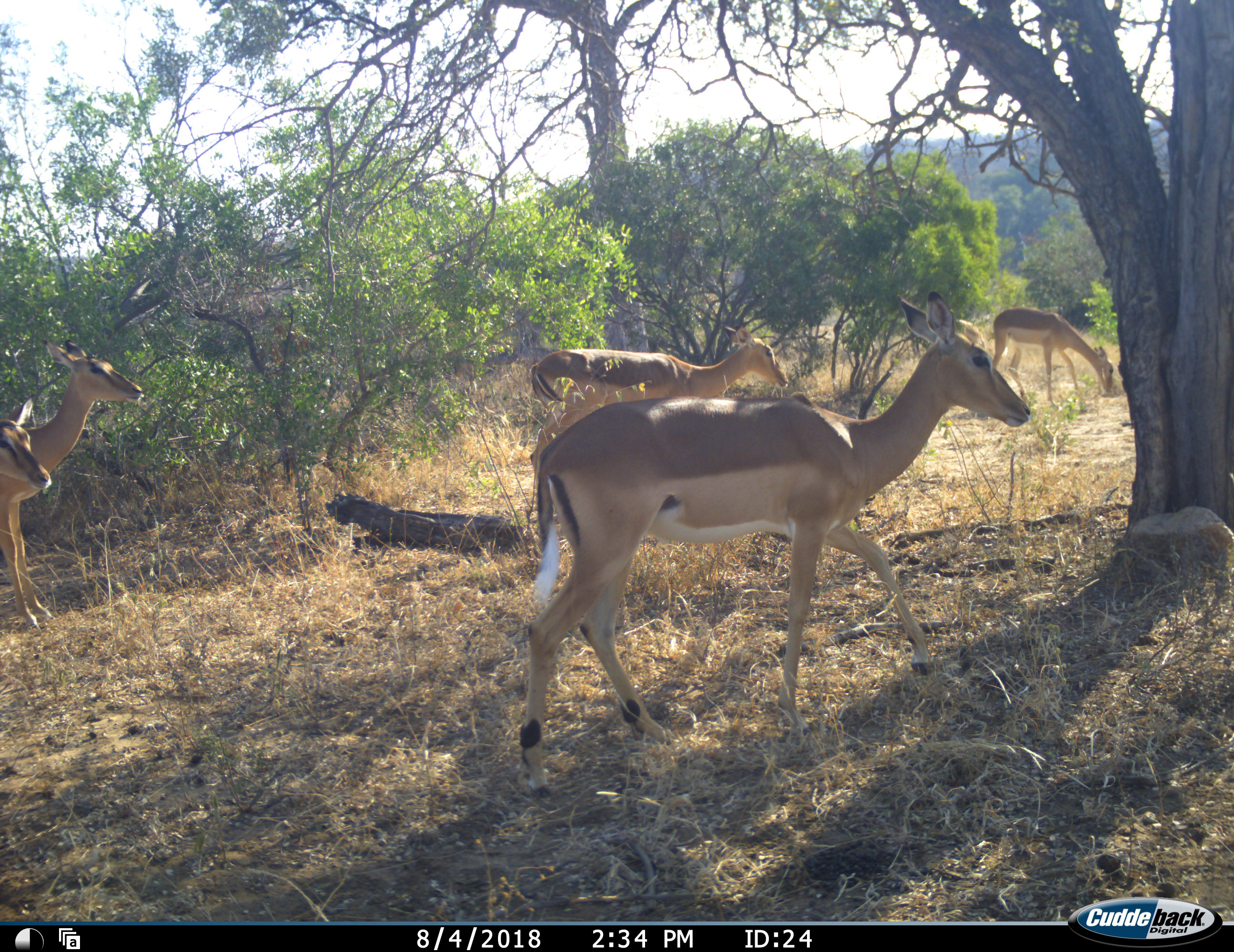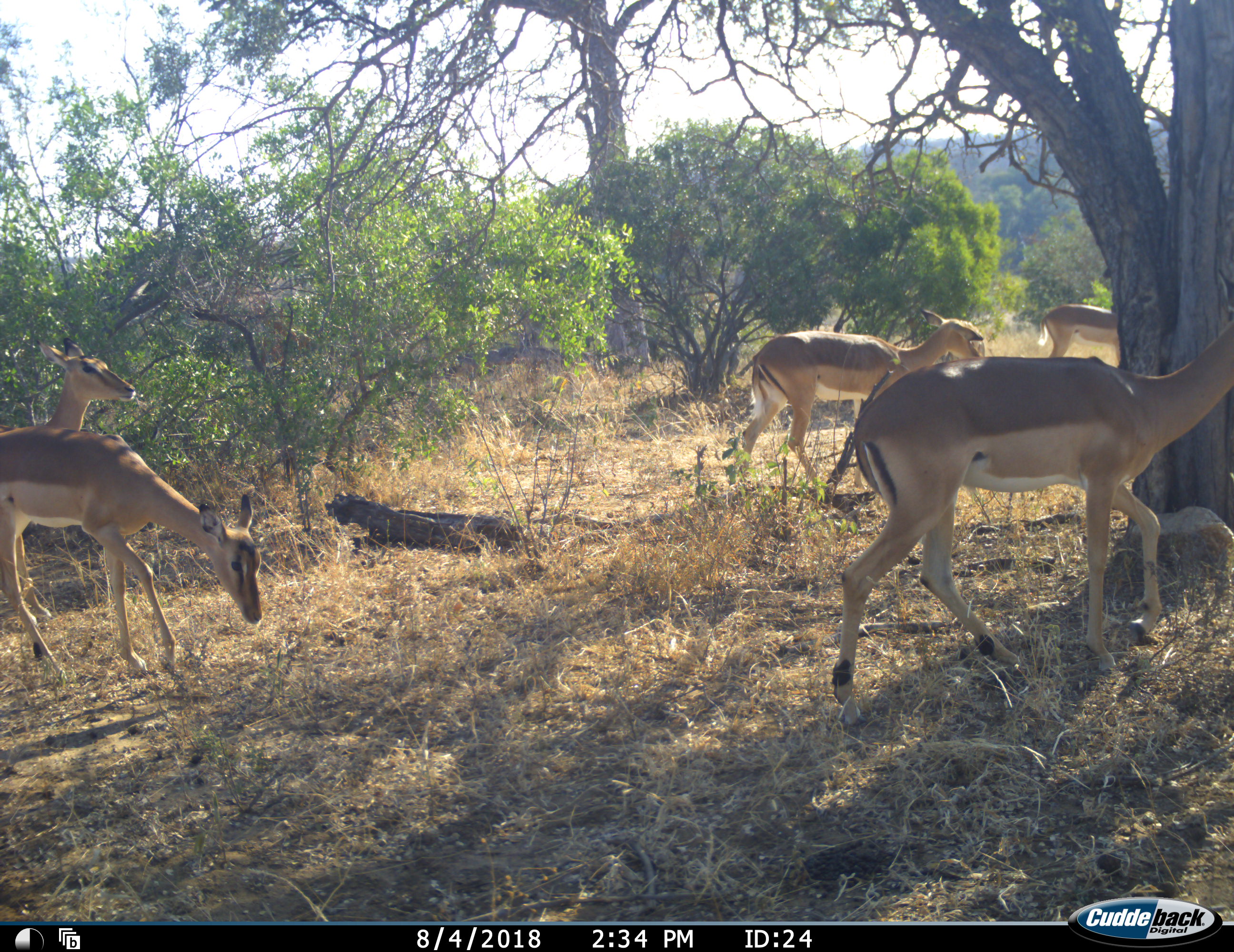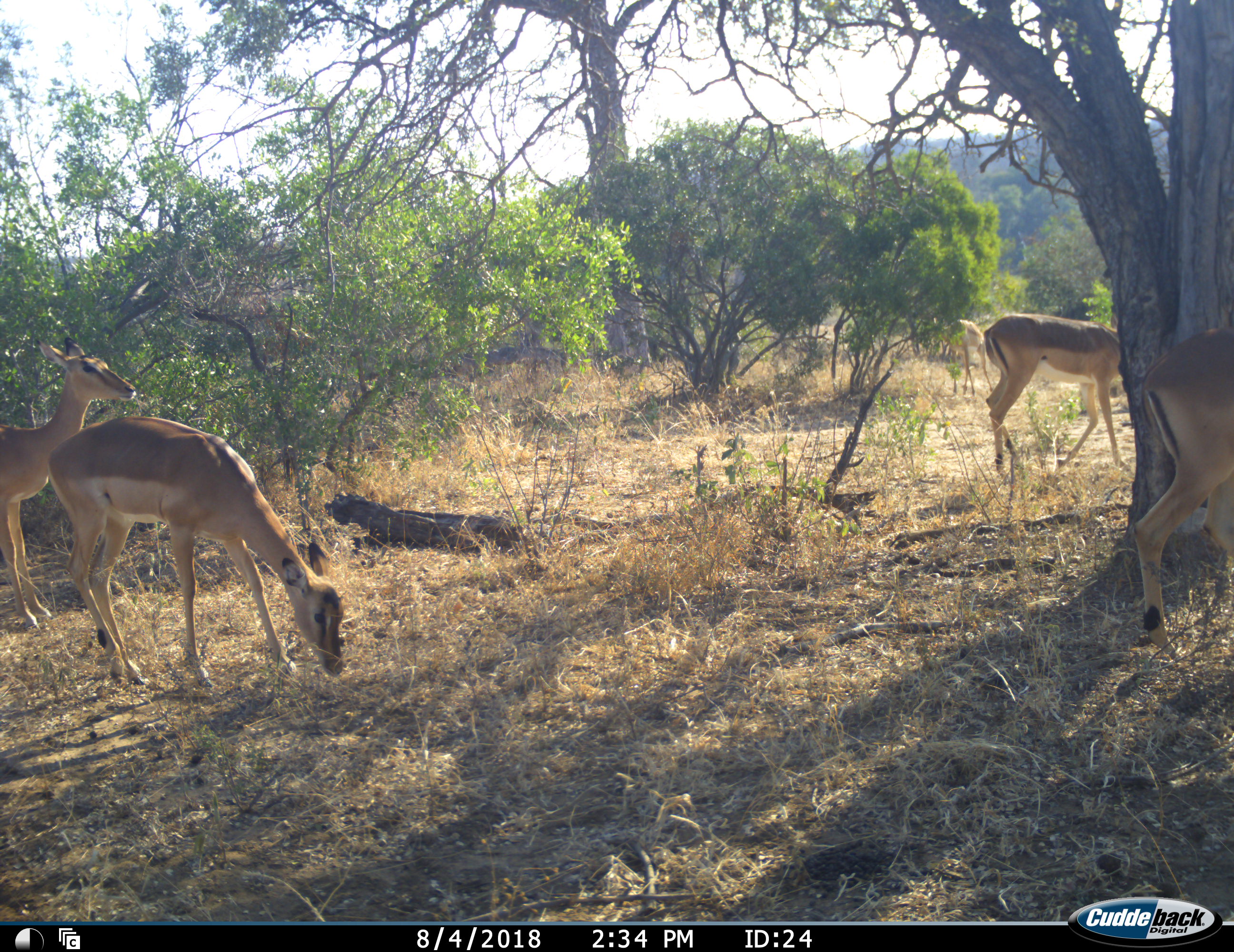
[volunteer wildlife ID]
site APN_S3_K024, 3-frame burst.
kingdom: Animalia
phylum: Chordata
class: Mammalia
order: Artiodactyla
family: Bovidae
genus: Aepyceros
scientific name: Aepyceros melampus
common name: impala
Impala (Aepyceros melampus), count 6. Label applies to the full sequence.